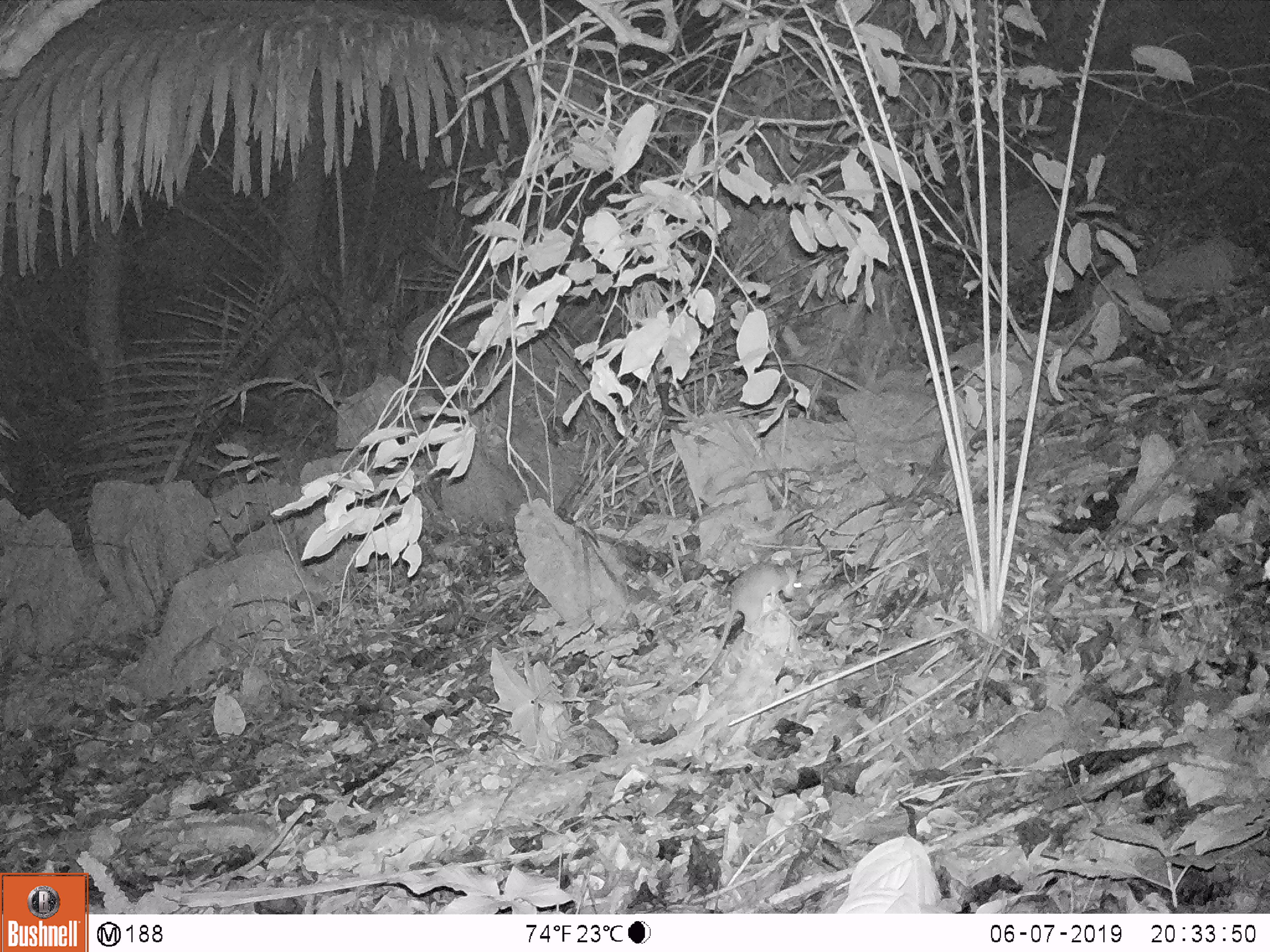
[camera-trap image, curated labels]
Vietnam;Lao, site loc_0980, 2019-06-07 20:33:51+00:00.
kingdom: Animalia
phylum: Chordata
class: Mammalia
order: Rodentia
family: Muridae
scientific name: Muridae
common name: old-world mice and rats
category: unidentified murid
Unidentified murid (old-world mice and rats) (Muridae). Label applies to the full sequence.